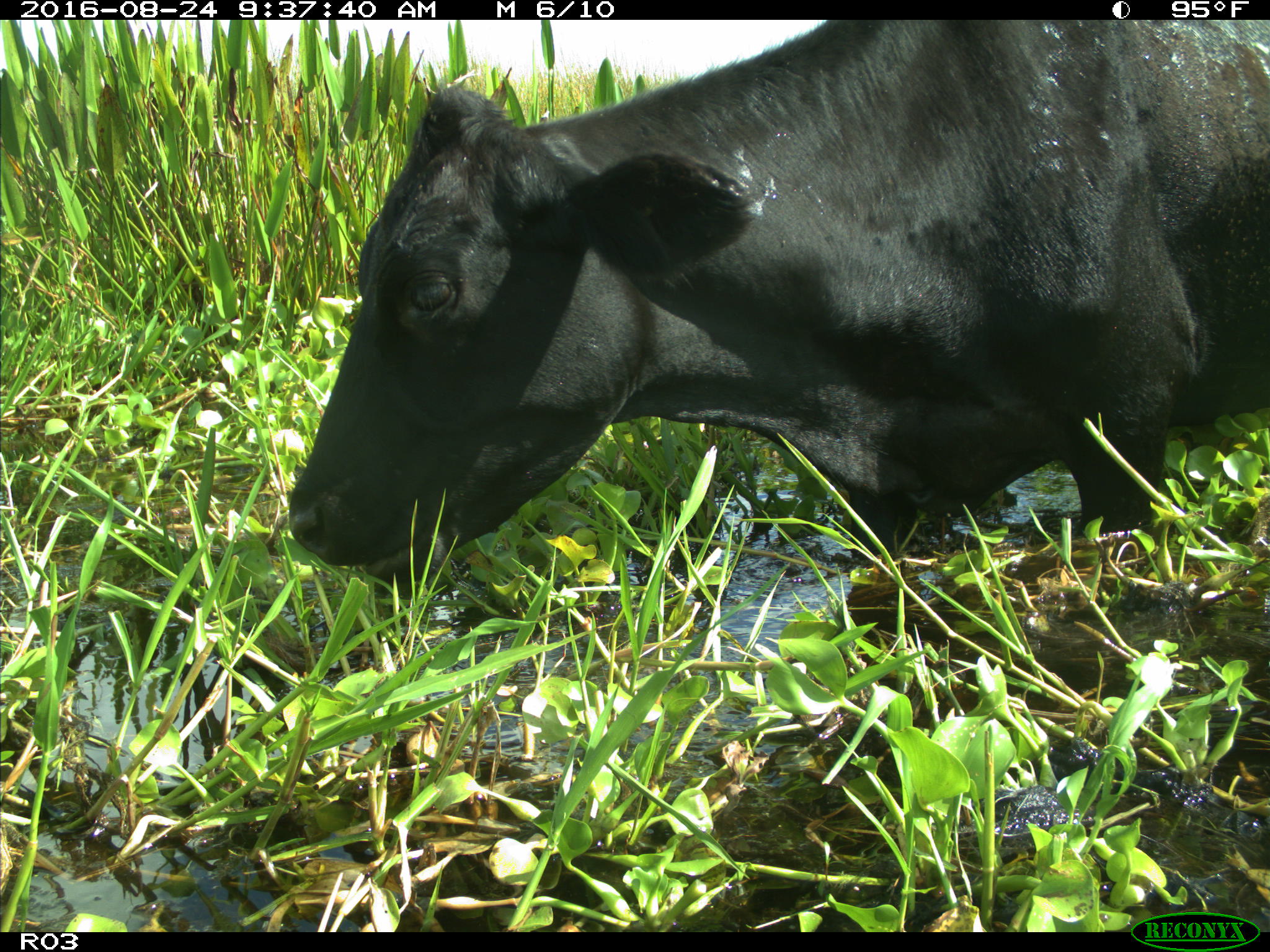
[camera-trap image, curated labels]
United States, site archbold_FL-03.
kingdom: Animalia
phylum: Chordata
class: Mammalia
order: Artiodactyla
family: Bovidae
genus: Bos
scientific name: Bos taurus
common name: domestic cow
Bos taurus (domestic cow).